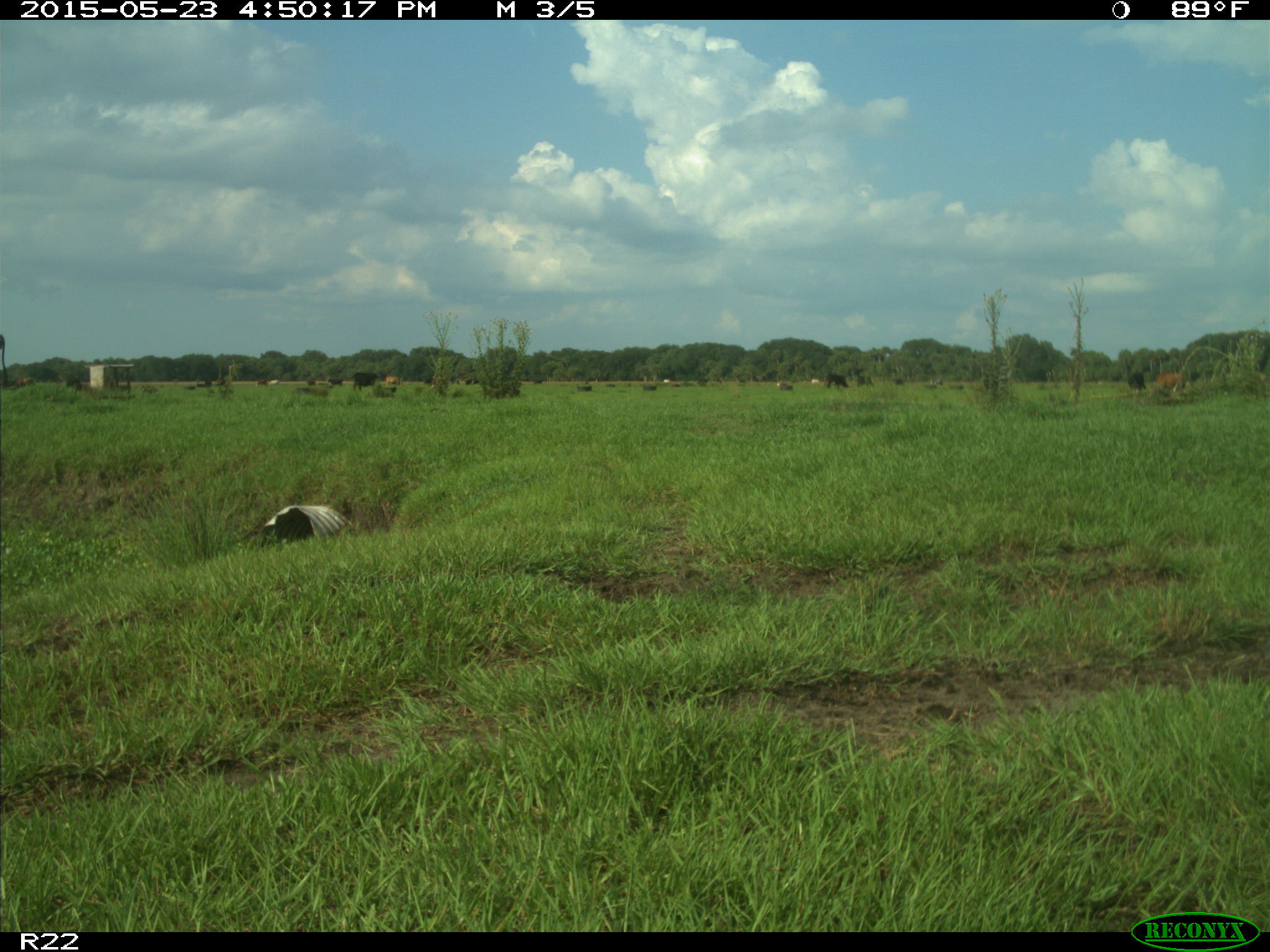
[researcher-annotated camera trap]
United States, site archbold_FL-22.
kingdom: Animalia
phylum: Chordata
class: Mammalia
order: Artiodactyla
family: Bovidae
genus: Bos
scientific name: Bos taurus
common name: domestic cow